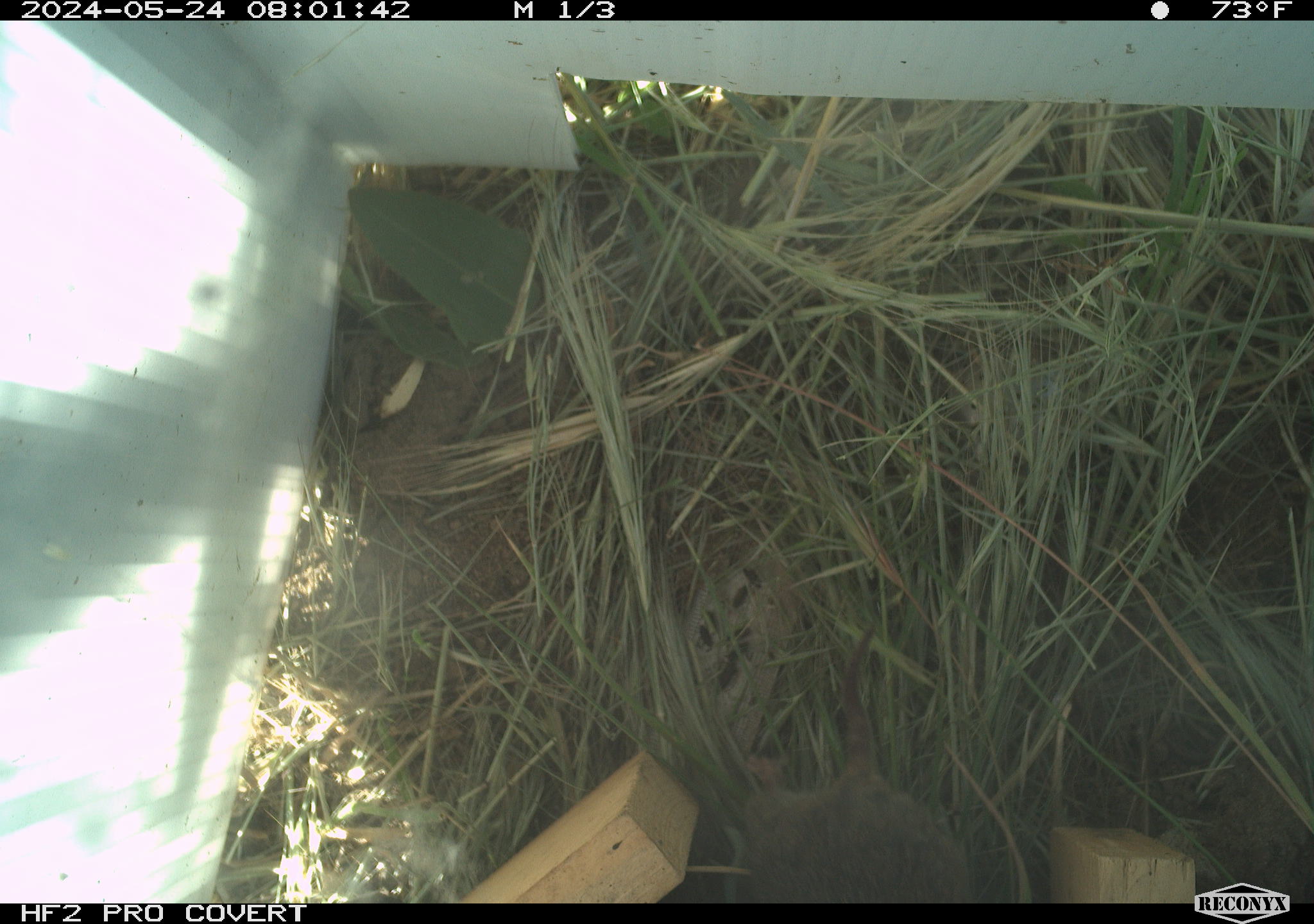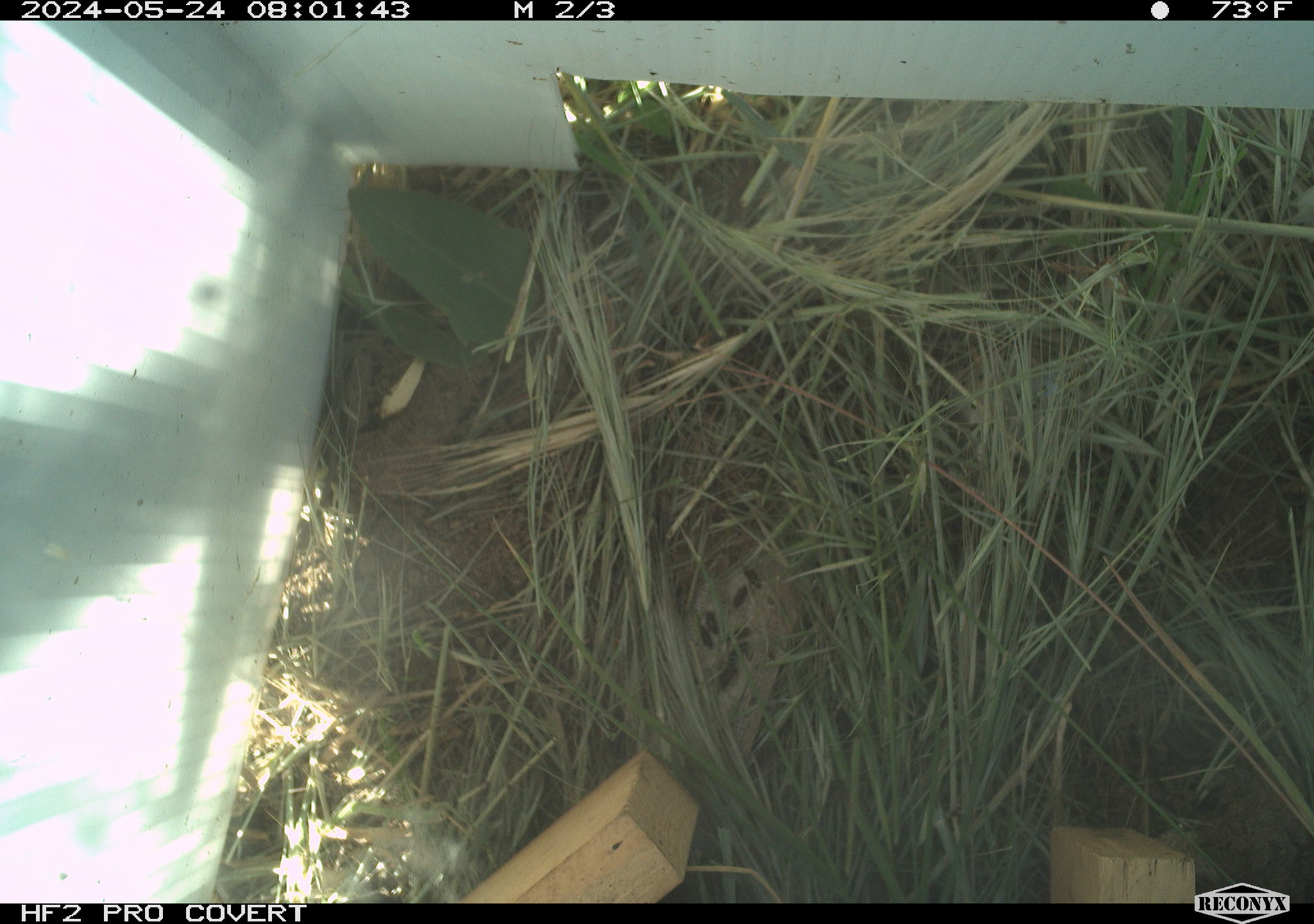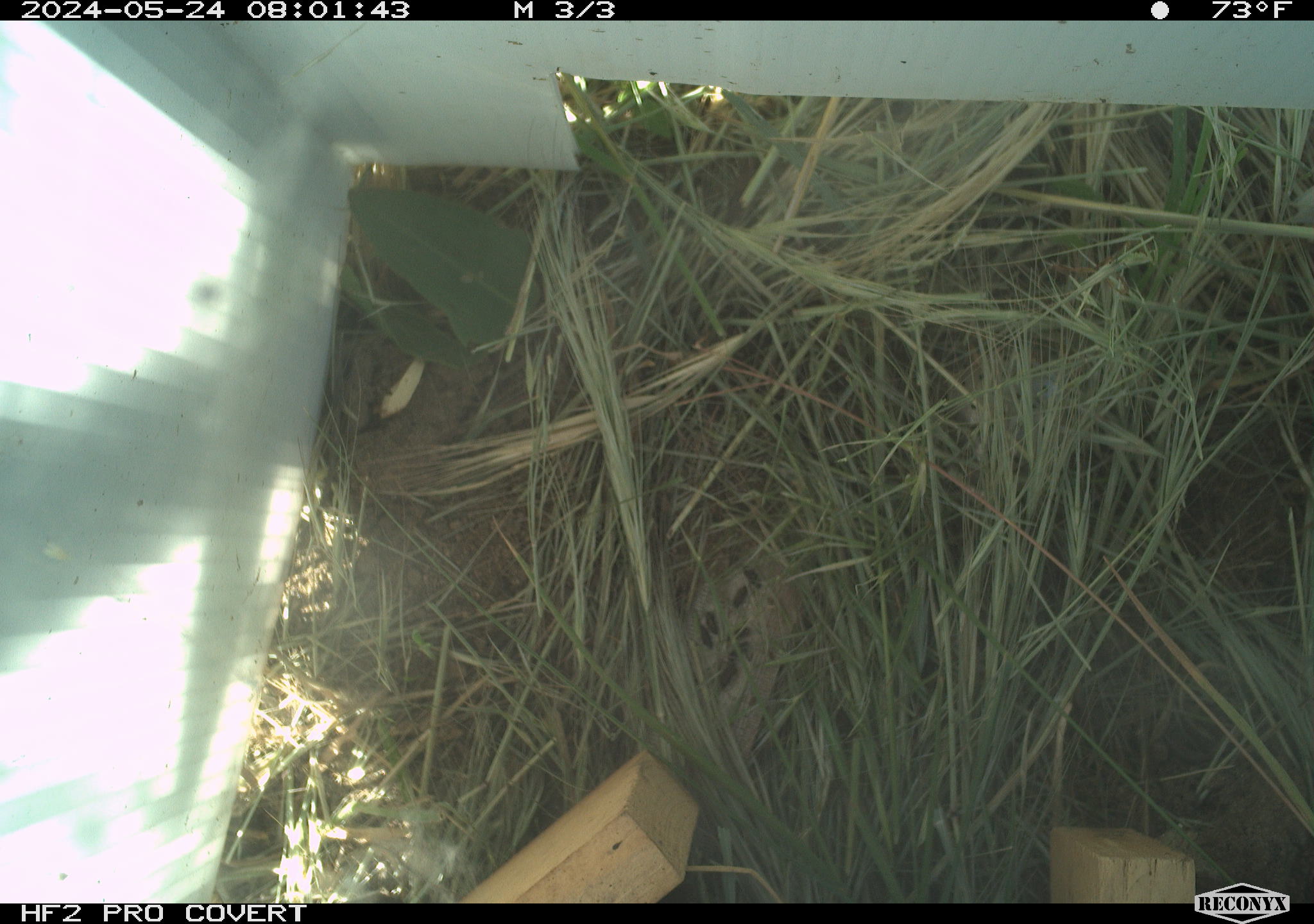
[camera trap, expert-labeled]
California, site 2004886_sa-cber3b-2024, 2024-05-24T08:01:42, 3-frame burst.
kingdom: Animalia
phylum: Chordata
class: Mammalia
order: Rodentia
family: Cricetidae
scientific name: Arvicolinae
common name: voles, lemmings, and muskrats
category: arvicolinae subfamily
Arvicolinae subfamily (voles, lemmings, and muskrats) (Arvicolinae).